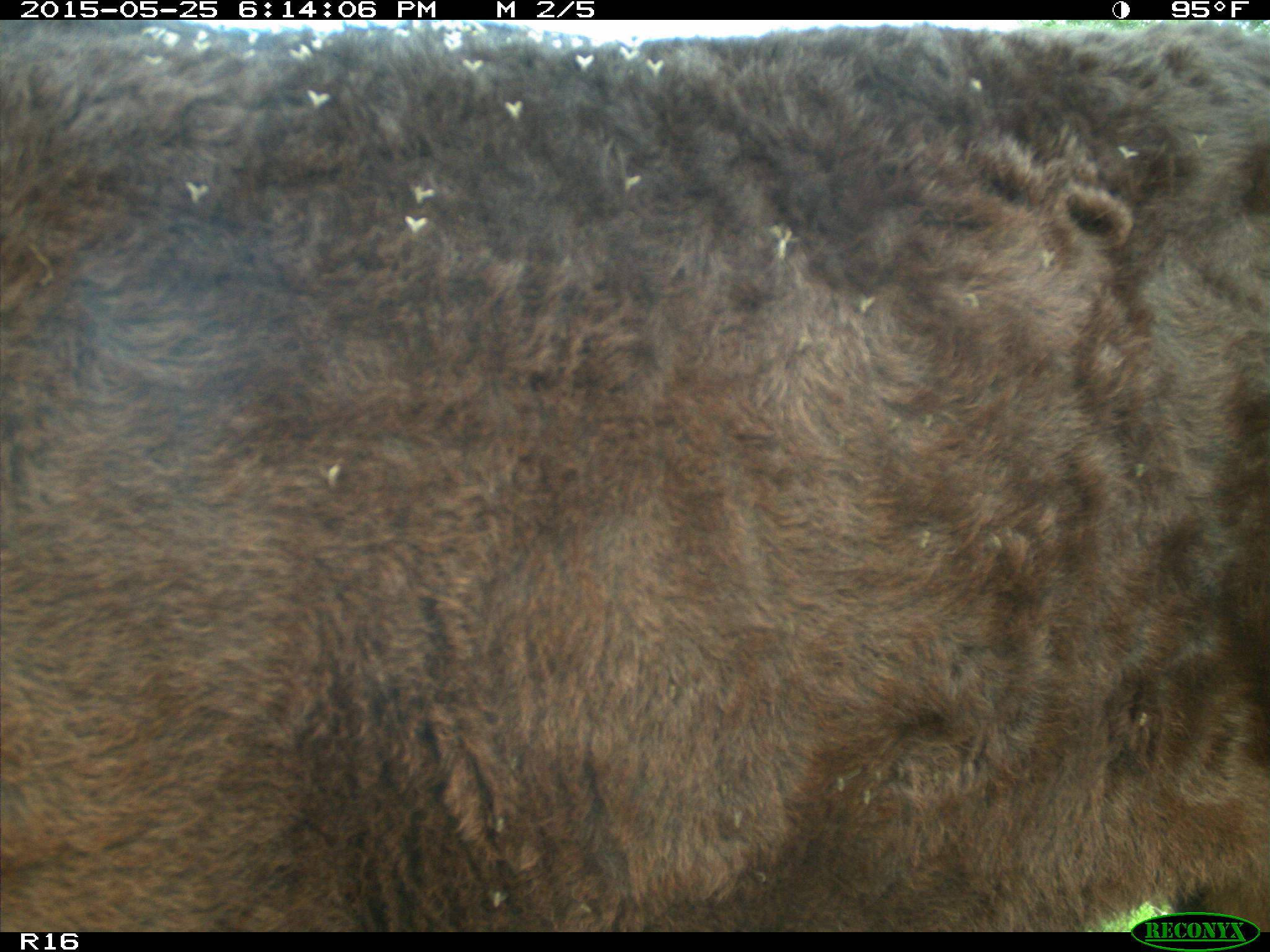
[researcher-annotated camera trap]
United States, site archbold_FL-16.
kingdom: Animalia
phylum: Chordata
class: Mammalia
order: Artiodactyla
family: Bovidae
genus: Bos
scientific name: Bos taurus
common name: domestic cow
Bos taurus (domestic cow).